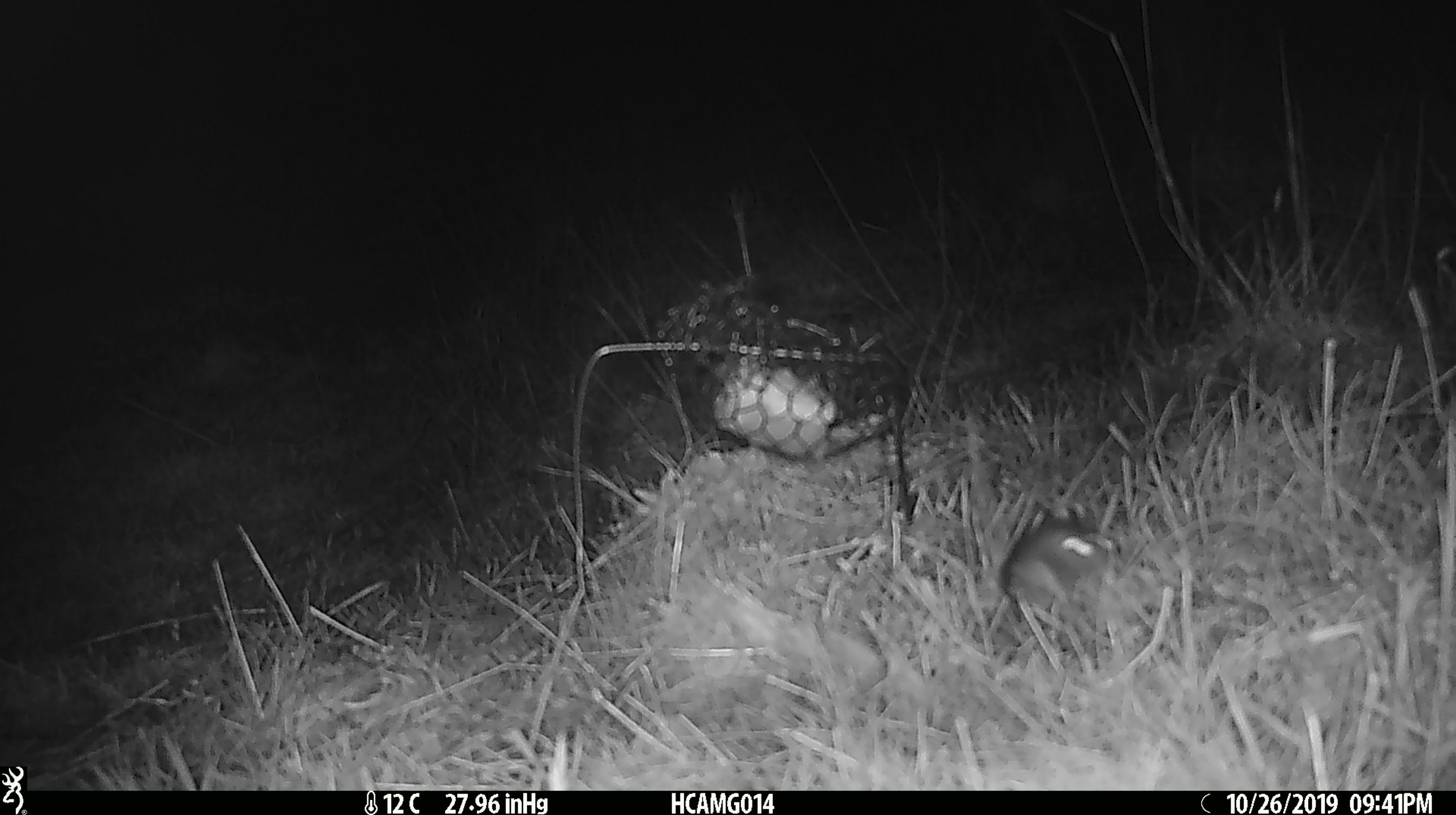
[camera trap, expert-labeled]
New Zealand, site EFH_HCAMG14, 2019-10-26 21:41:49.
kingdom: Animalia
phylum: Chordata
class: Mammalia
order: Rodentia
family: Muridae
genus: Mus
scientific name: Mus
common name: mouse